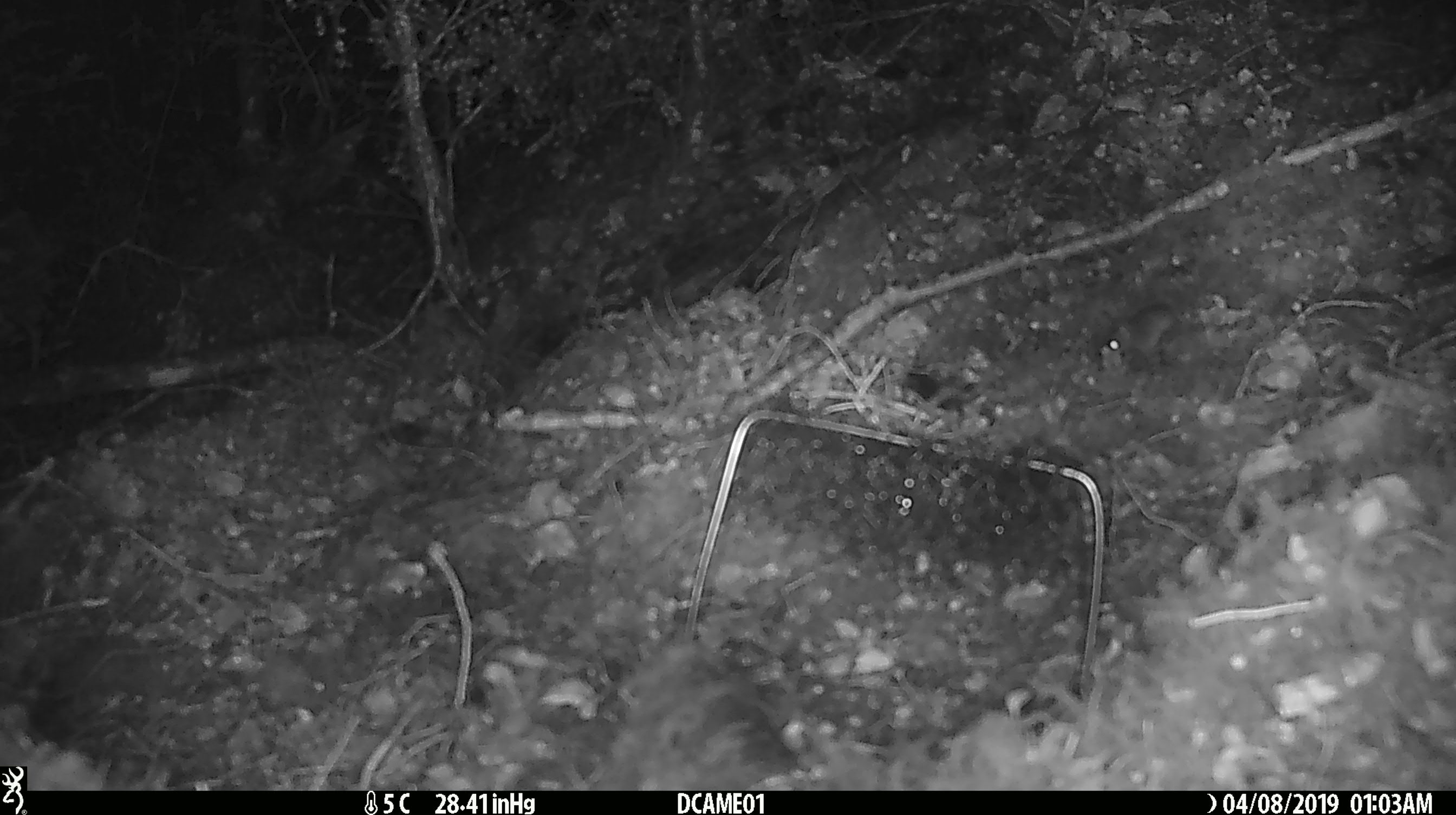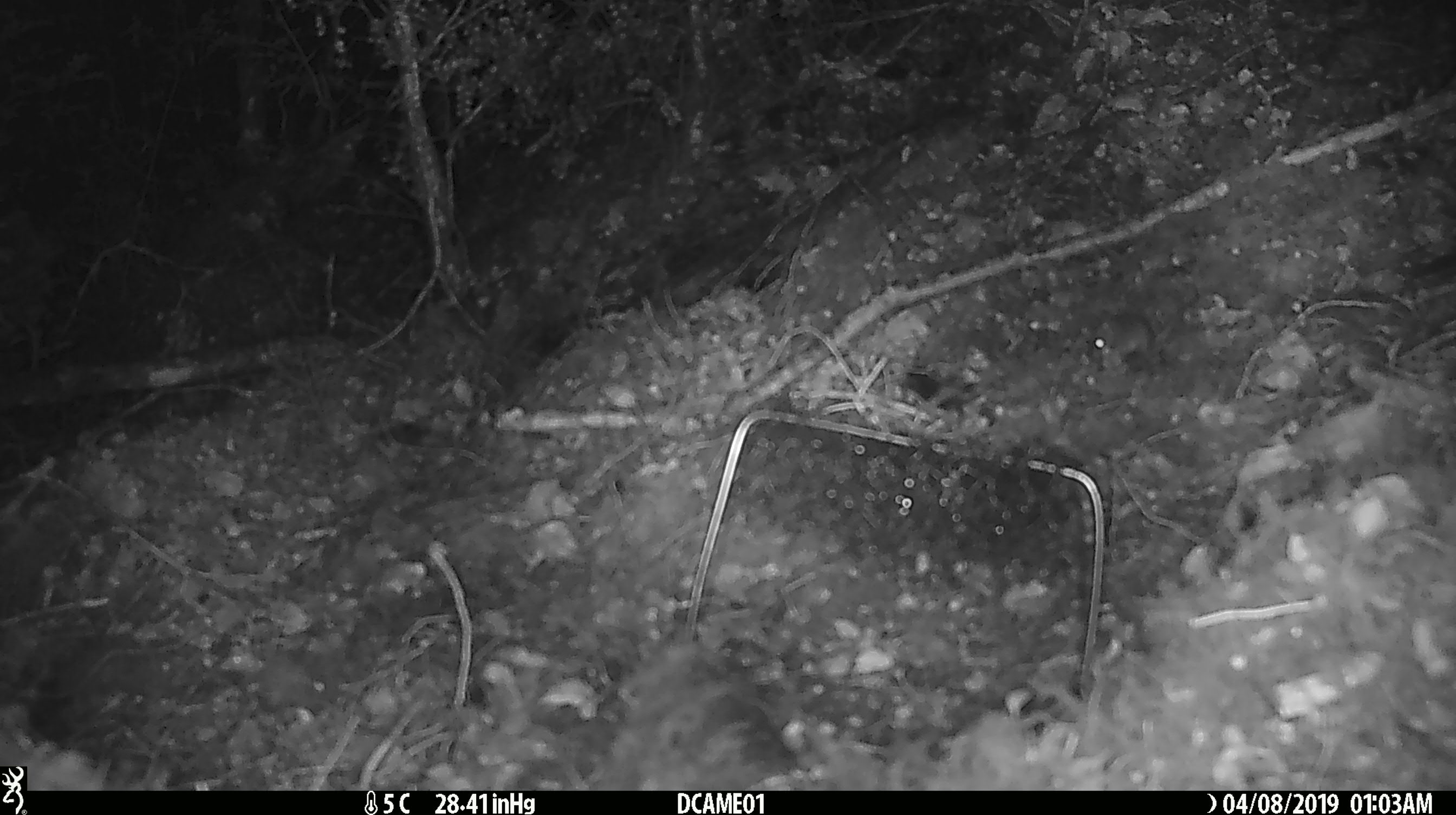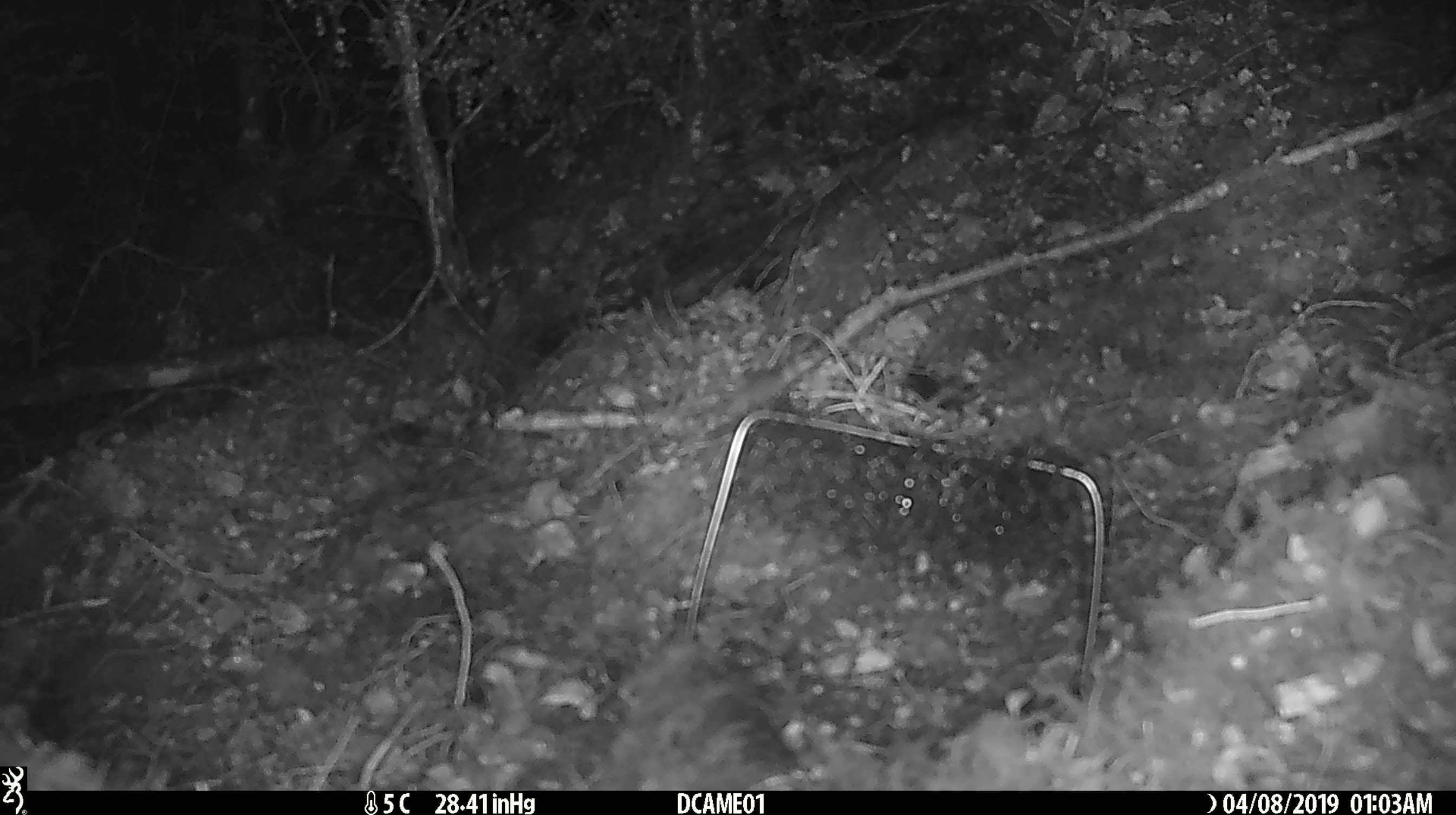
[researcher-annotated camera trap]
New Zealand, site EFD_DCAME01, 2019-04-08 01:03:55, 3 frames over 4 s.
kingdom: Animalia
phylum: Chordata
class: Mammalia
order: Rodentia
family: Muridae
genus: Mus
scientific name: Mus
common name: mouse